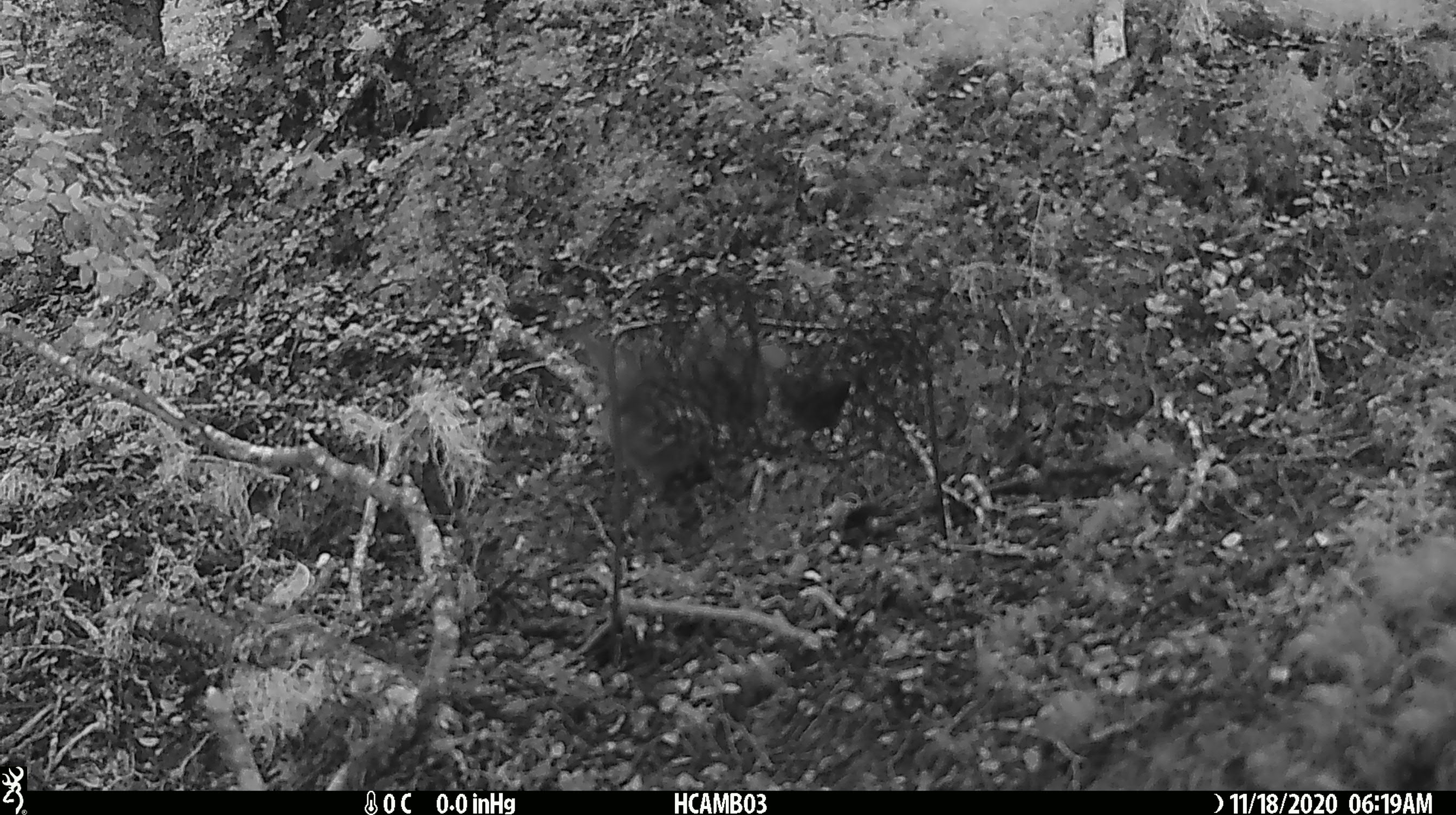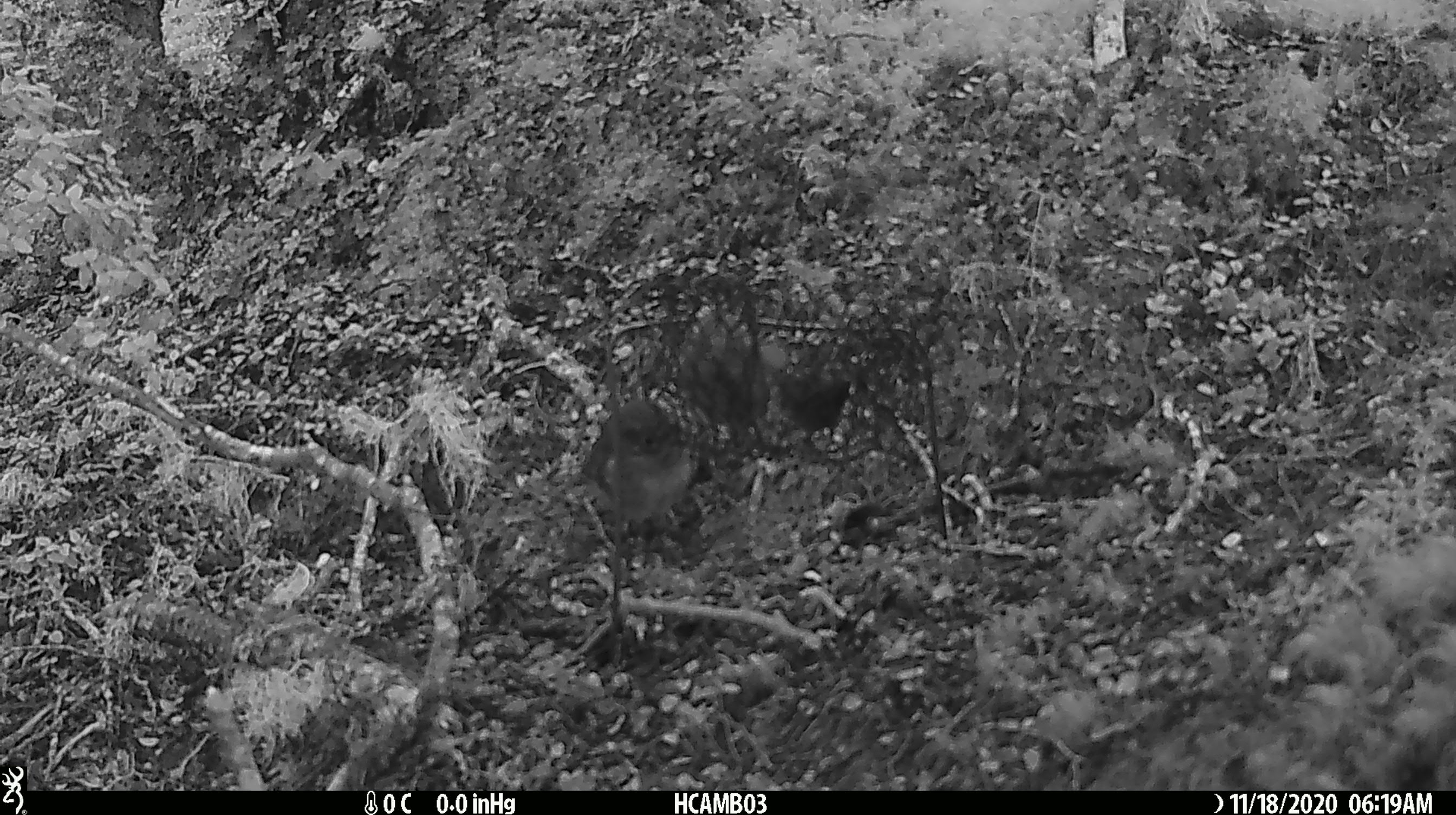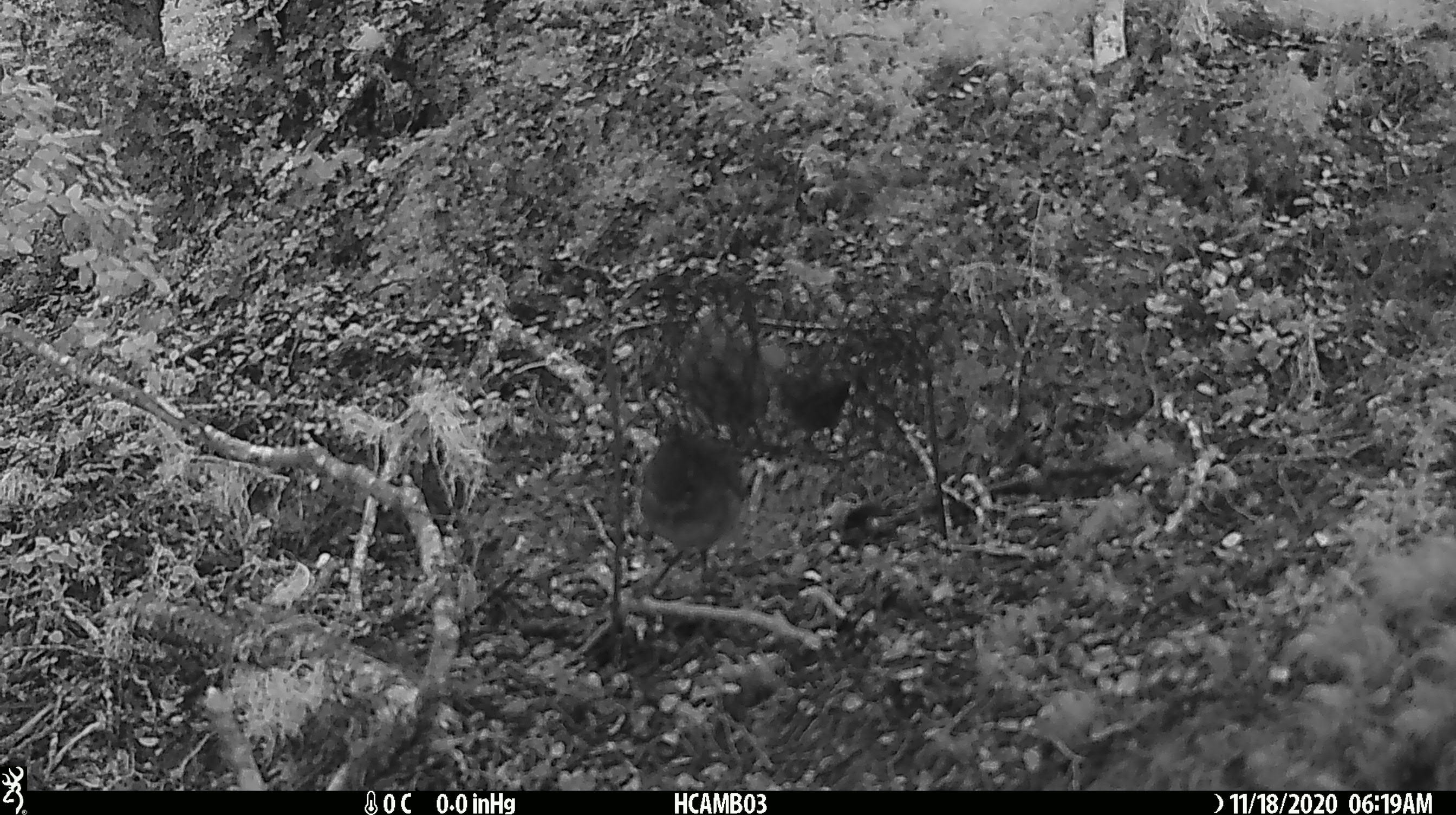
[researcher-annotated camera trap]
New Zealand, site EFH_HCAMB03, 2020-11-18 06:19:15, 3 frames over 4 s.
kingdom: Animalia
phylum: Chordata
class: Aves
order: Passeriformes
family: Petroicidae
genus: Petroica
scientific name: Petroica macrocephala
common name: tomtit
Tomtit (Petroica macrocephala).